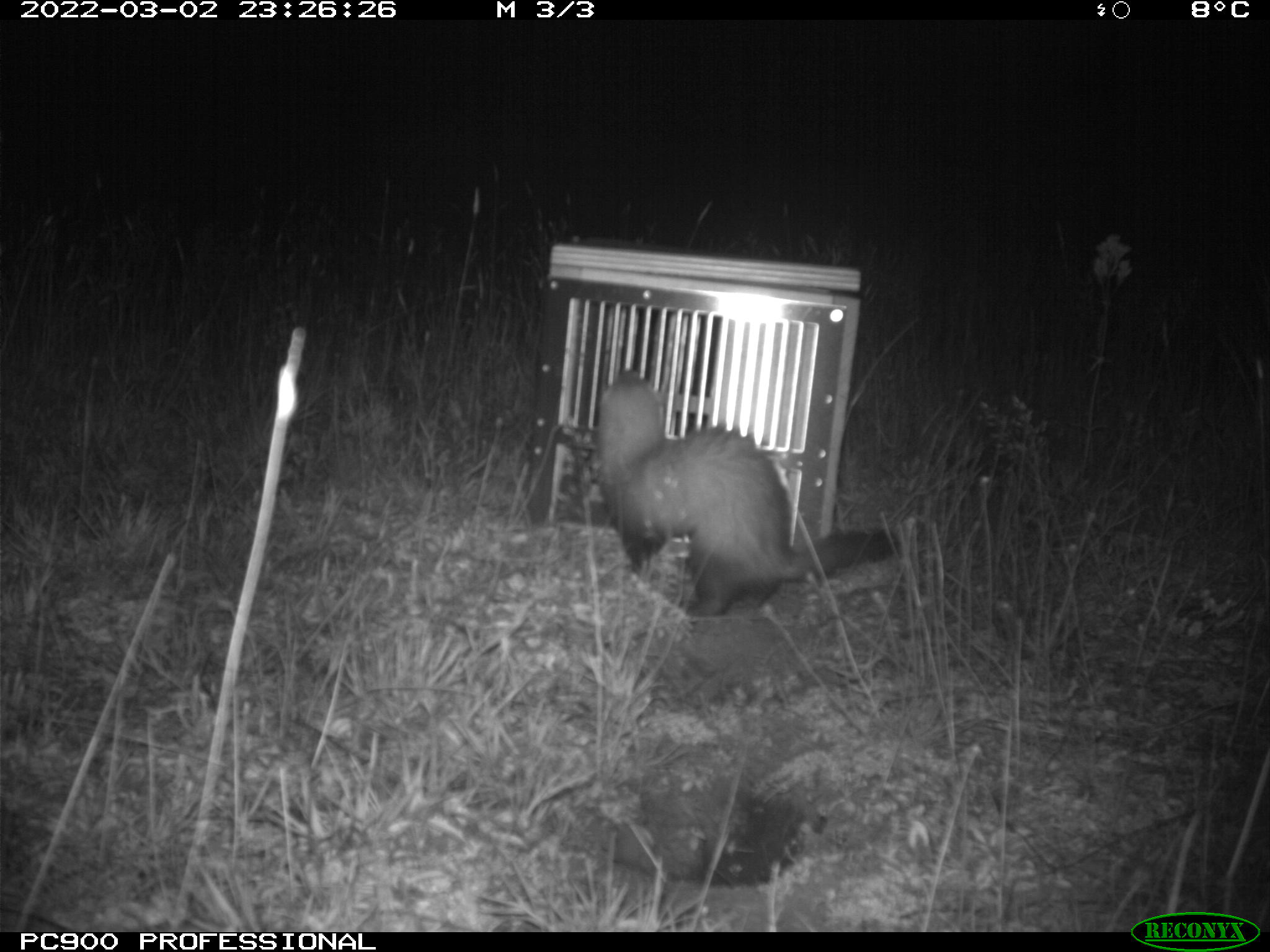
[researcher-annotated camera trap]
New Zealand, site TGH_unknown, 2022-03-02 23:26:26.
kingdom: Animalia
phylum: Chordata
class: Mammalia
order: Carnivora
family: Mustelidae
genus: Mustela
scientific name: Mustela furo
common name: ferret